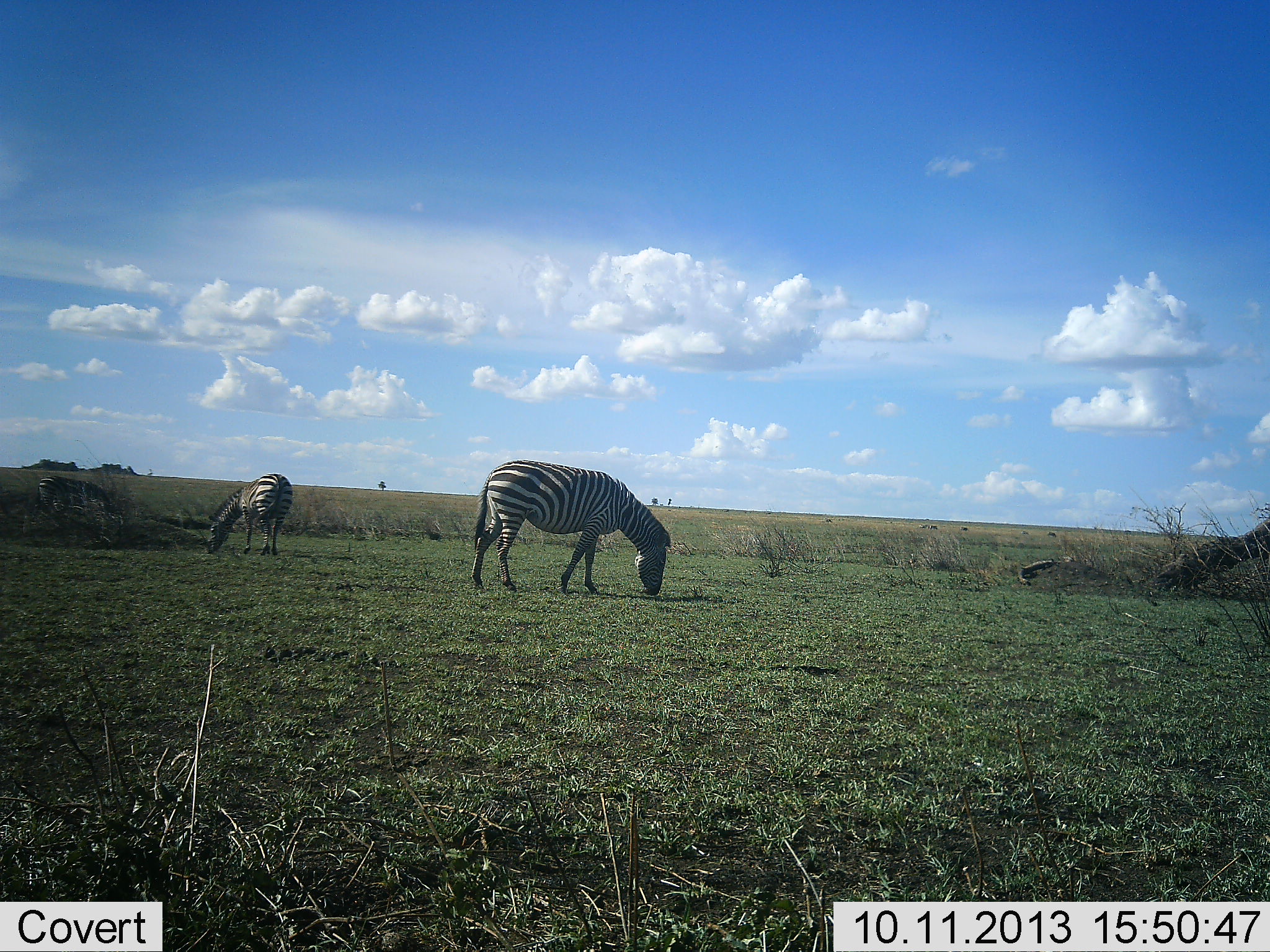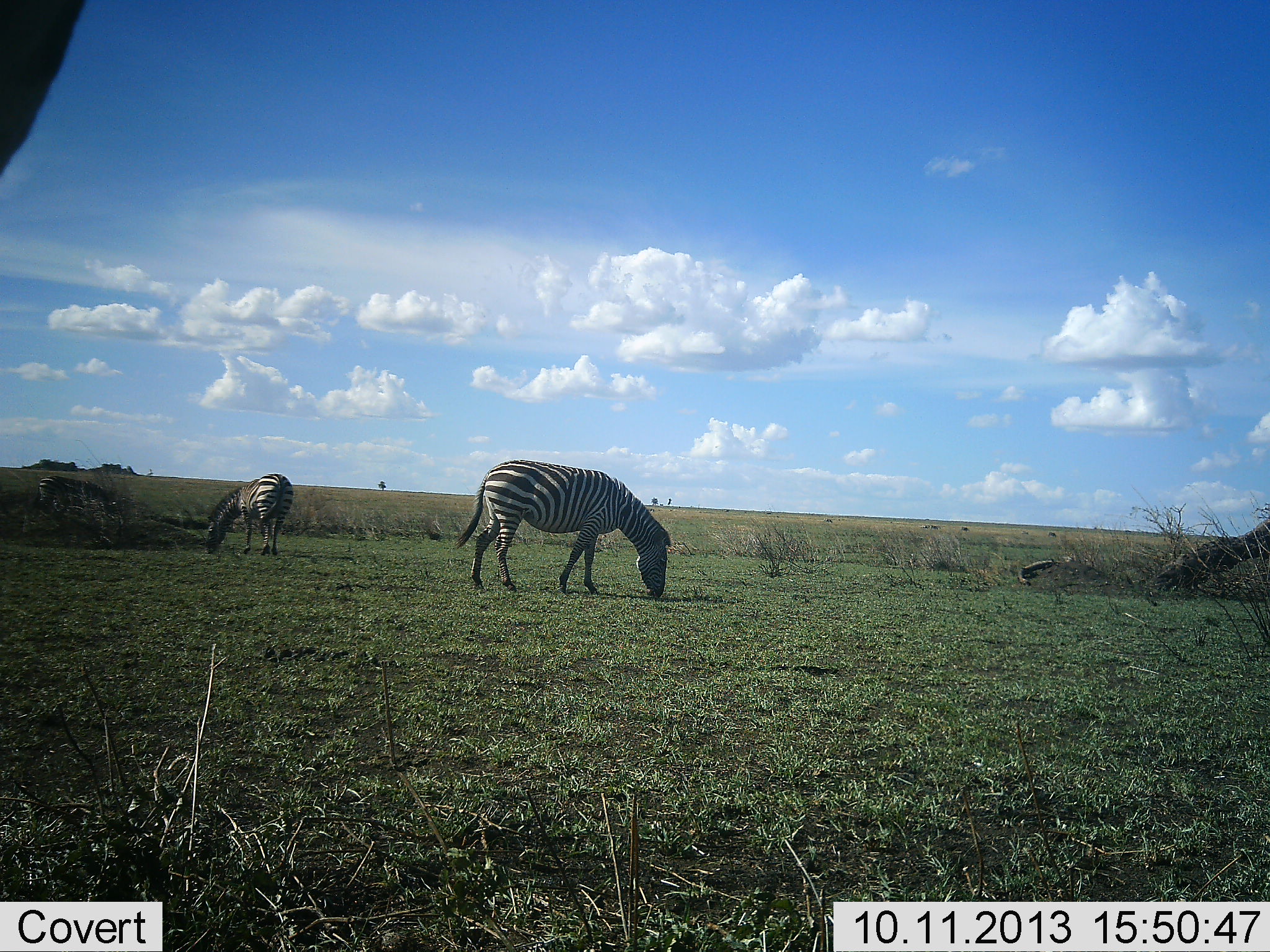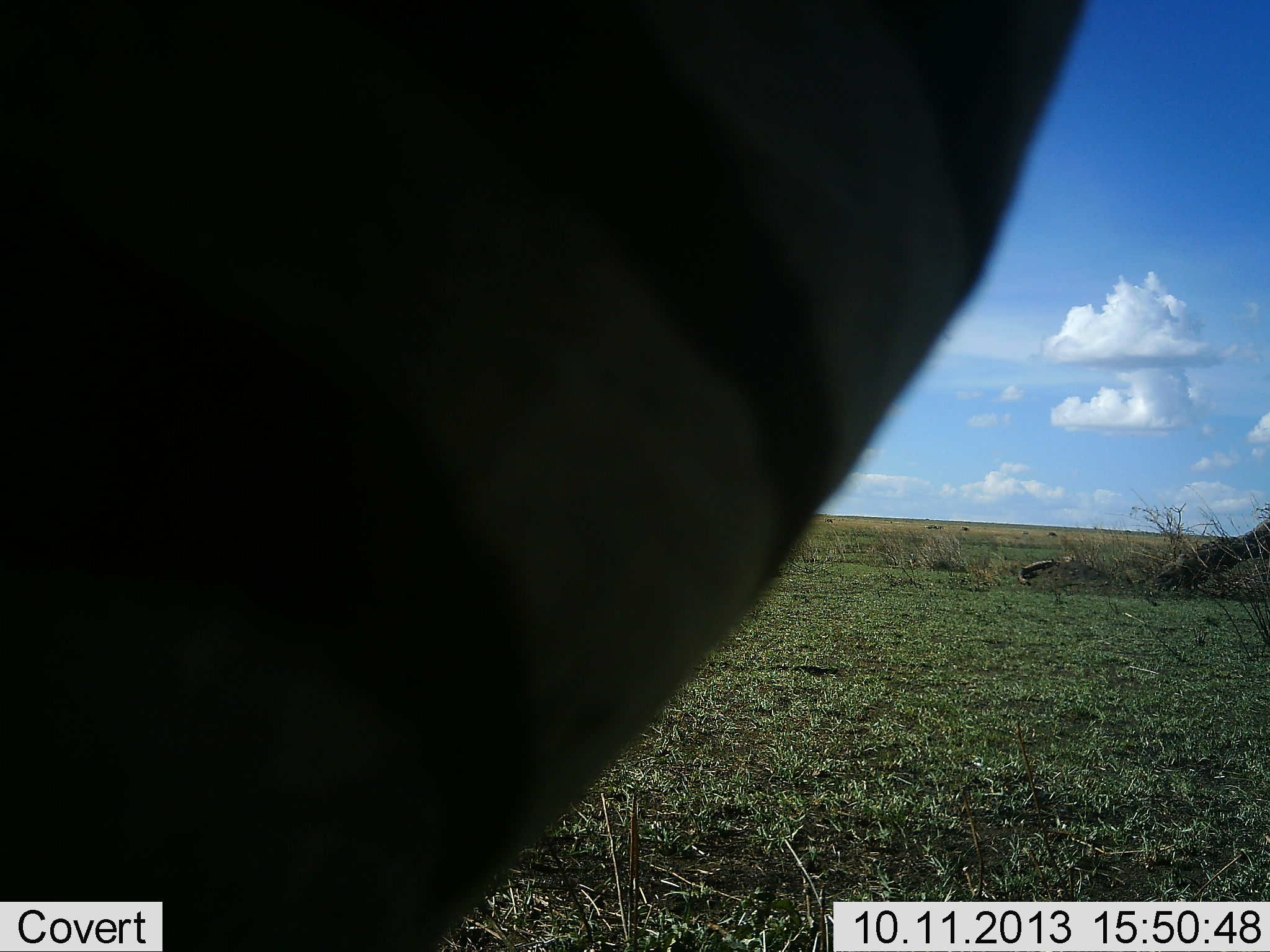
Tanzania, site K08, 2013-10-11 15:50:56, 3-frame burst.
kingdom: Animalia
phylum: Chordata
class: Mammalia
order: Perissodactyla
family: Equidae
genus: Equus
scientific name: Equus quagga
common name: plains zebra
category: zebra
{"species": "zebra (plains zebra) (Equus quagga)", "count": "4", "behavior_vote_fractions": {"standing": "40%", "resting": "0%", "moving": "50%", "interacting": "10%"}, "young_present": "0%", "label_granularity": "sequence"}